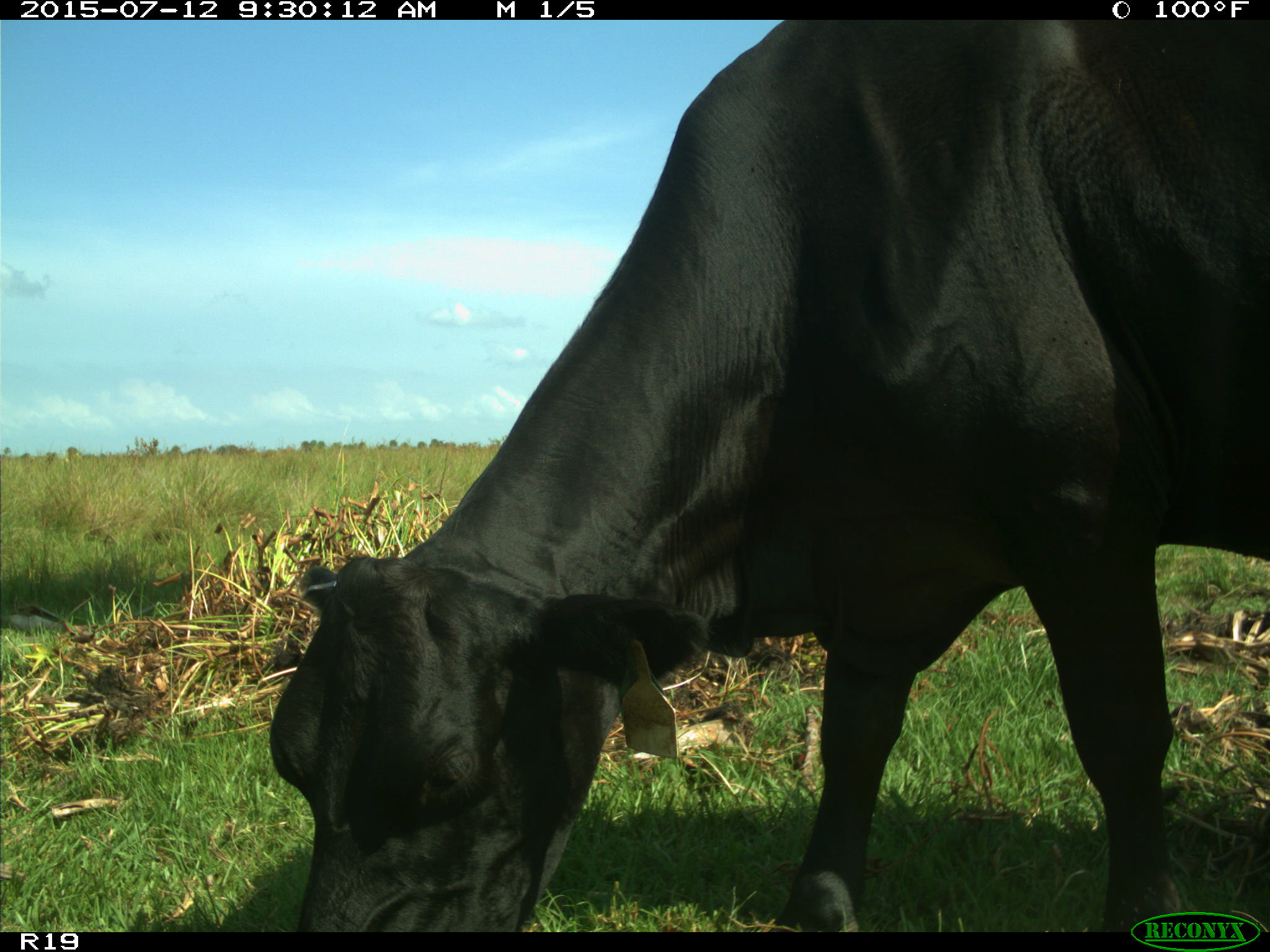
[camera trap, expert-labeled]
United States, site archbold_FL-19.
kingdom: Animalia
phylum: Chordata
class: Mammalia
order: Artiodactyla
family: Bovidae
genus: Bos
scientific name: Bos taurus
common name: domestic cow